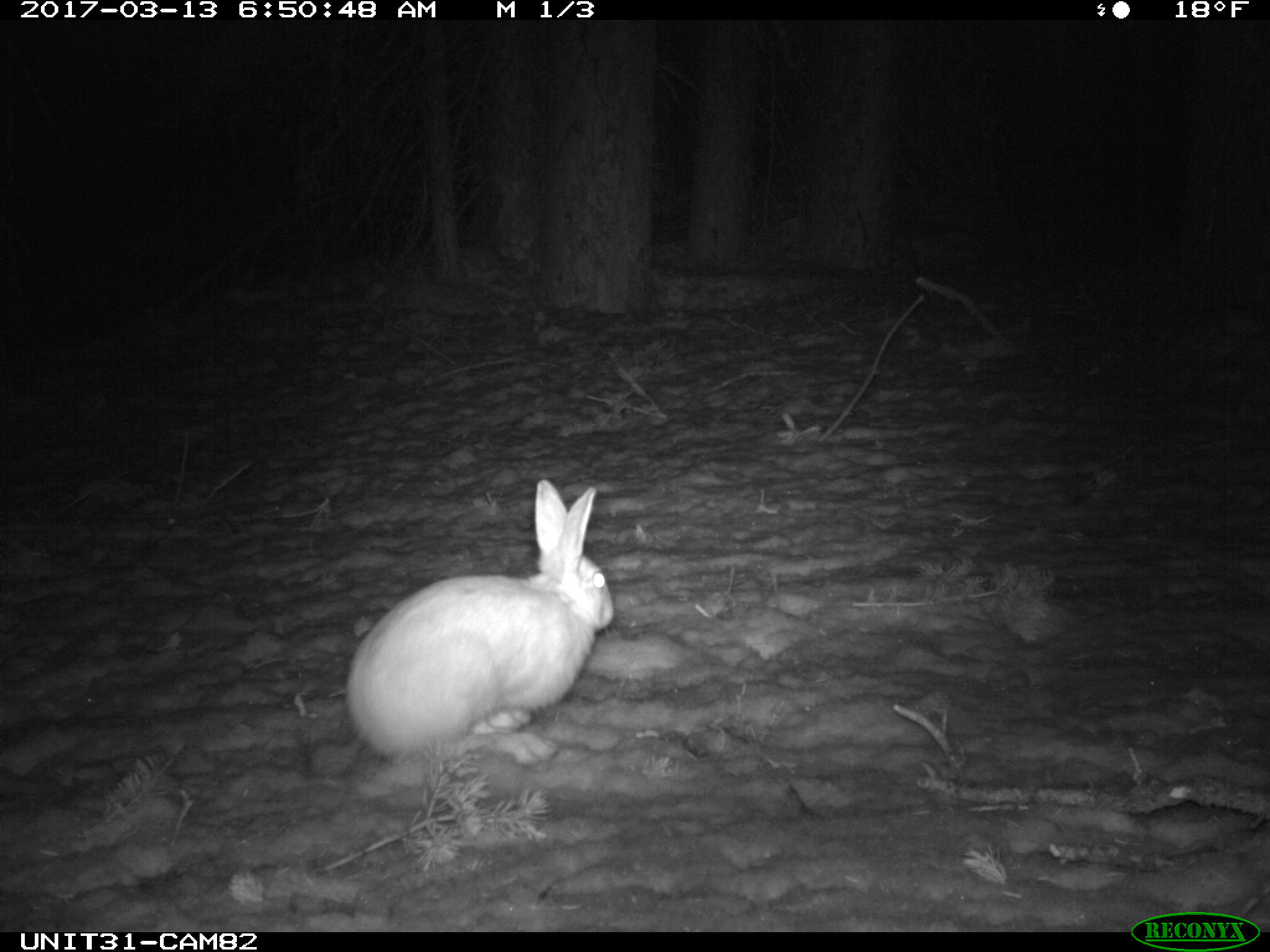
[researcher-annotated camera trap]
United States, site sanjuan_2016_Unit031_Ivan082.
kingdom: Animalia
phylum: Chordata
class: Mammalia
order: Lagomorpha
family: Leporidae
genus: Lepus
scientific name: Lepus americanus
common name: snowshoe hare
Lepus americanus (snowshoe hare).